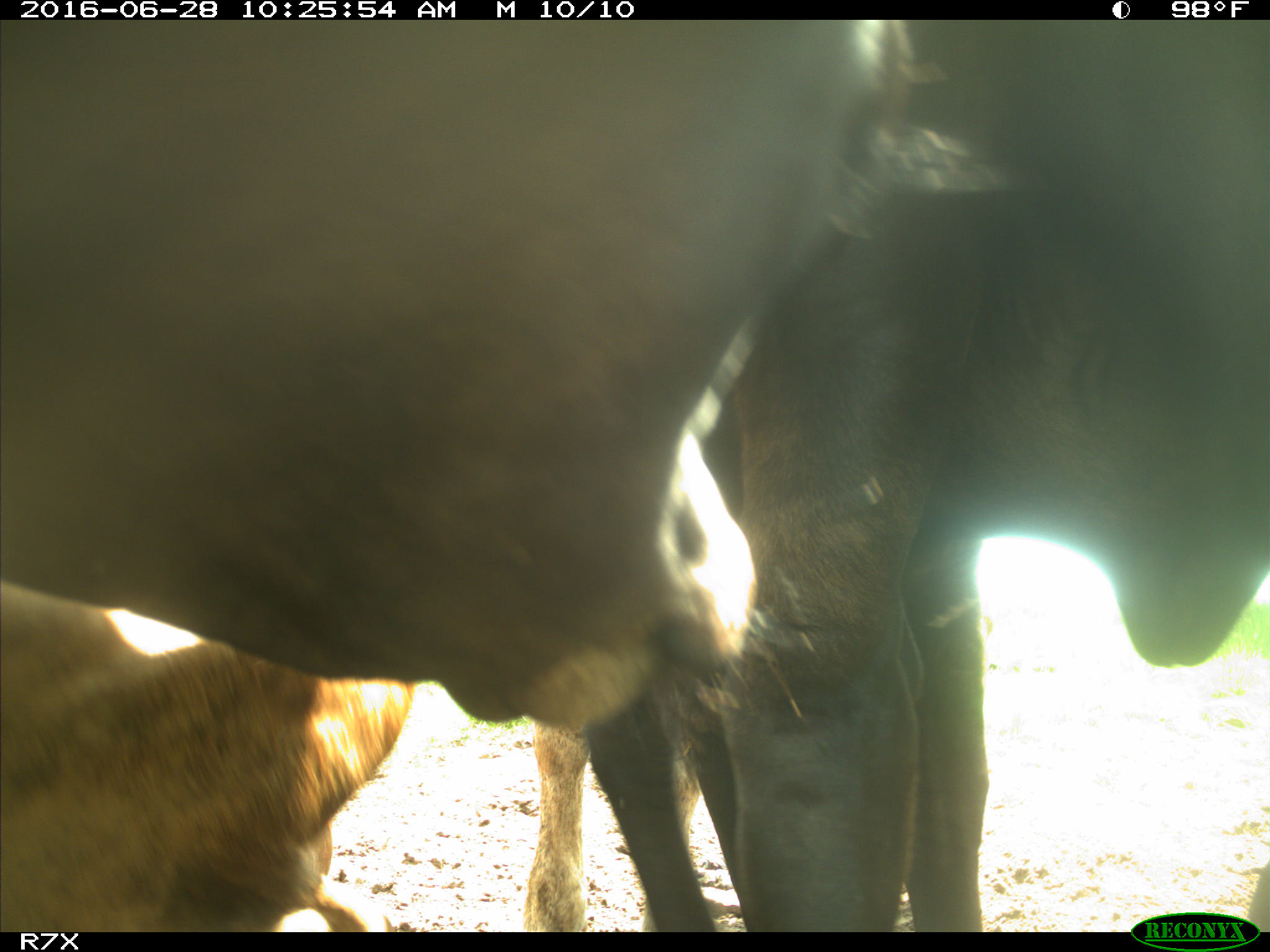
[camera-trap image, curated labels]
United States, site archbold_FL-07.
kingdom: Animalia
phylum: Chordata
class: Mammalia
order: Artiodactyla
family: Bovidae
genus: Bos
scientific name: Bos taurus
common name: domestic cow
Bos taurus (domestic cow).